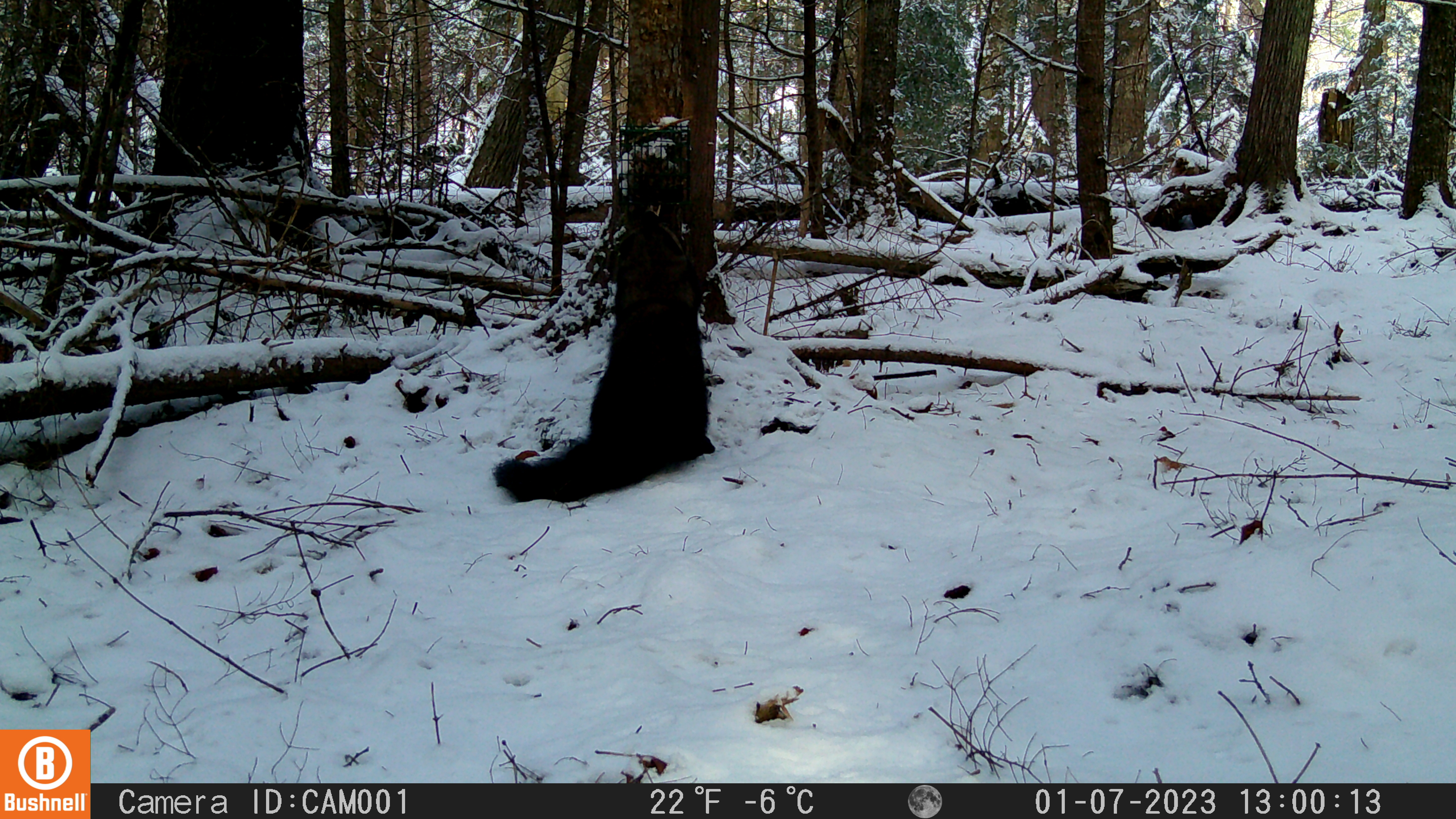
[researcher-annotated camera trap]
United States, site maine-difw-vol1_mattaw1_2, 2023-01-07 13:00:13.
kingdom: Animalia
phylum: Chordata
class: Mammalia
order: Carnivora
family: Mustelidae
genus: Pekania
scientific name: Pekania pennanti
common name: fisher